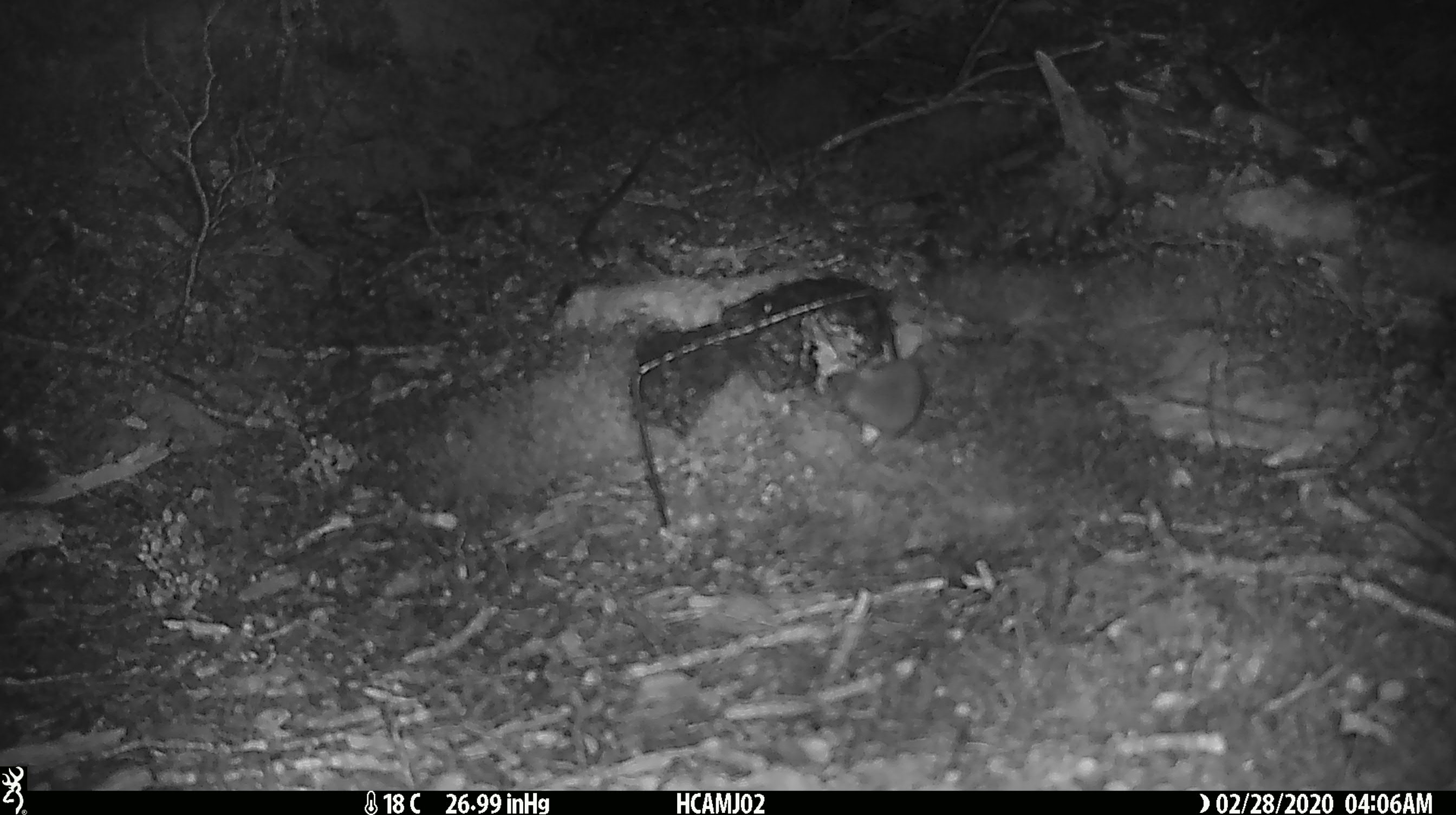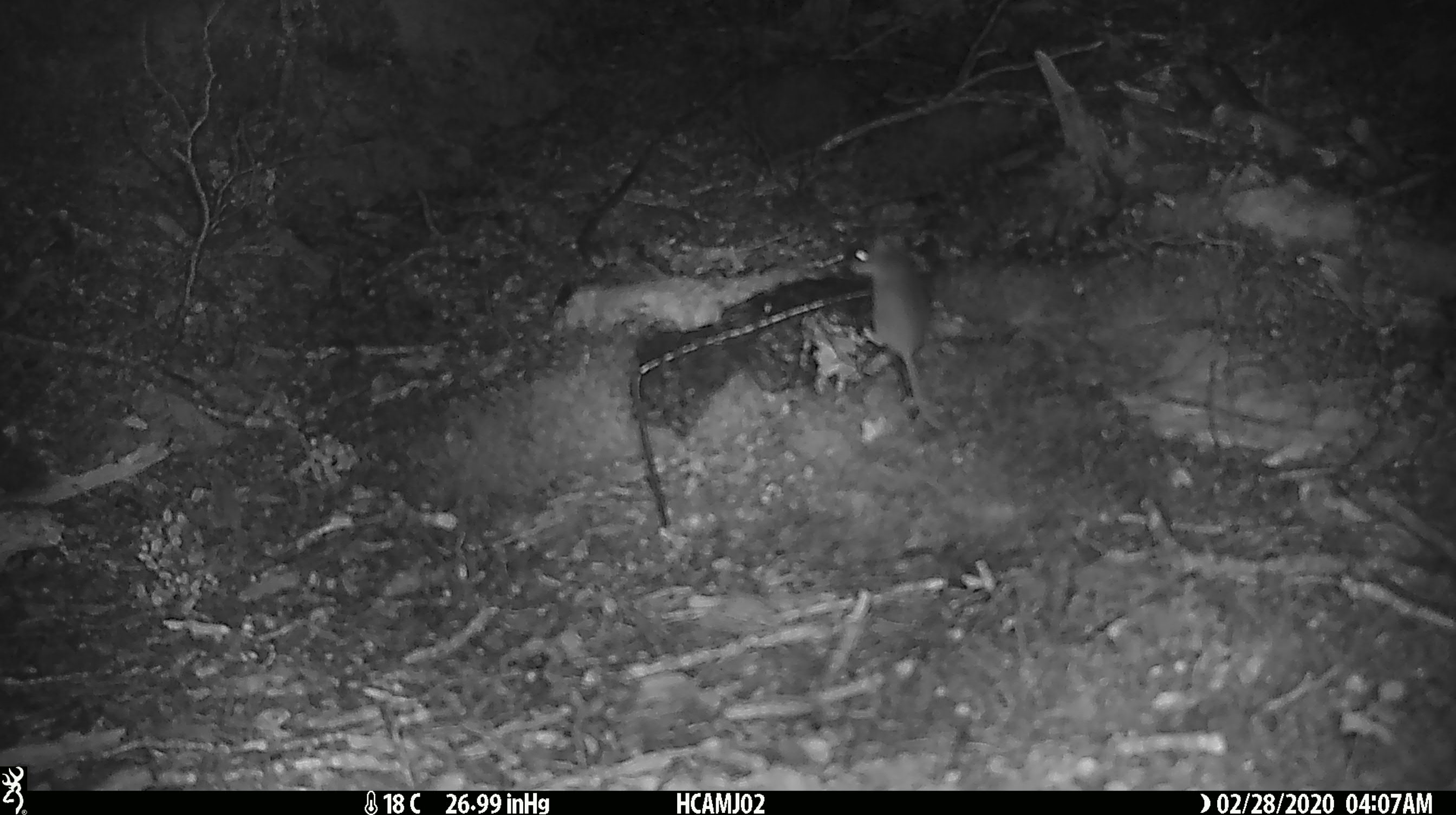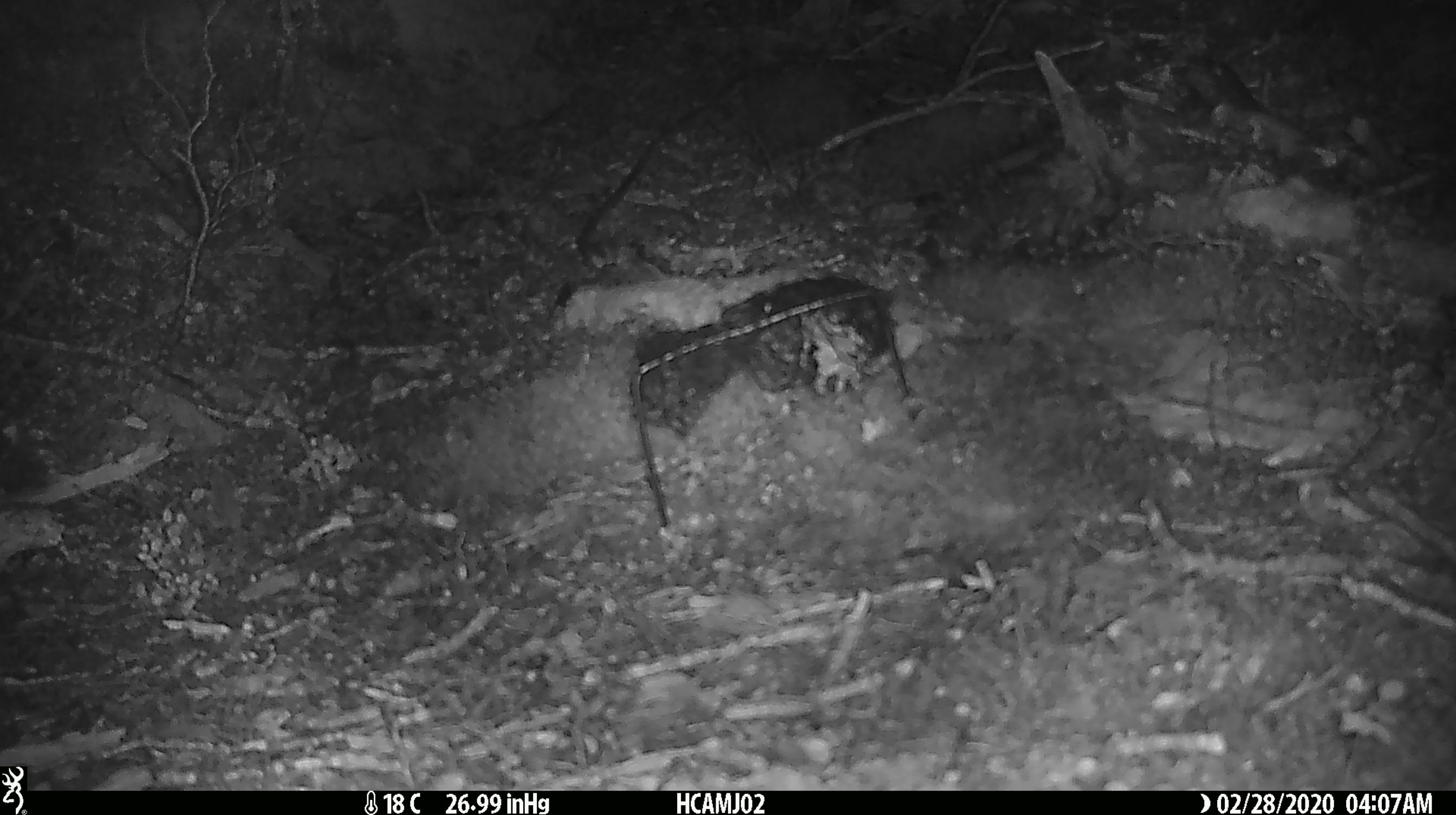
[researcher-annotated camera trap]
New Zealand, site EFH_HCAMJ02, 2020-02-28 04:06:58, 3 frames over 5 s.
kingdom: Animalia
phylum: Chordata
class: Mammalia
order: Rodentia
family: Muridae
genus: Mus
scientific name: Mus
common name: mouse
Mouse (Mus).